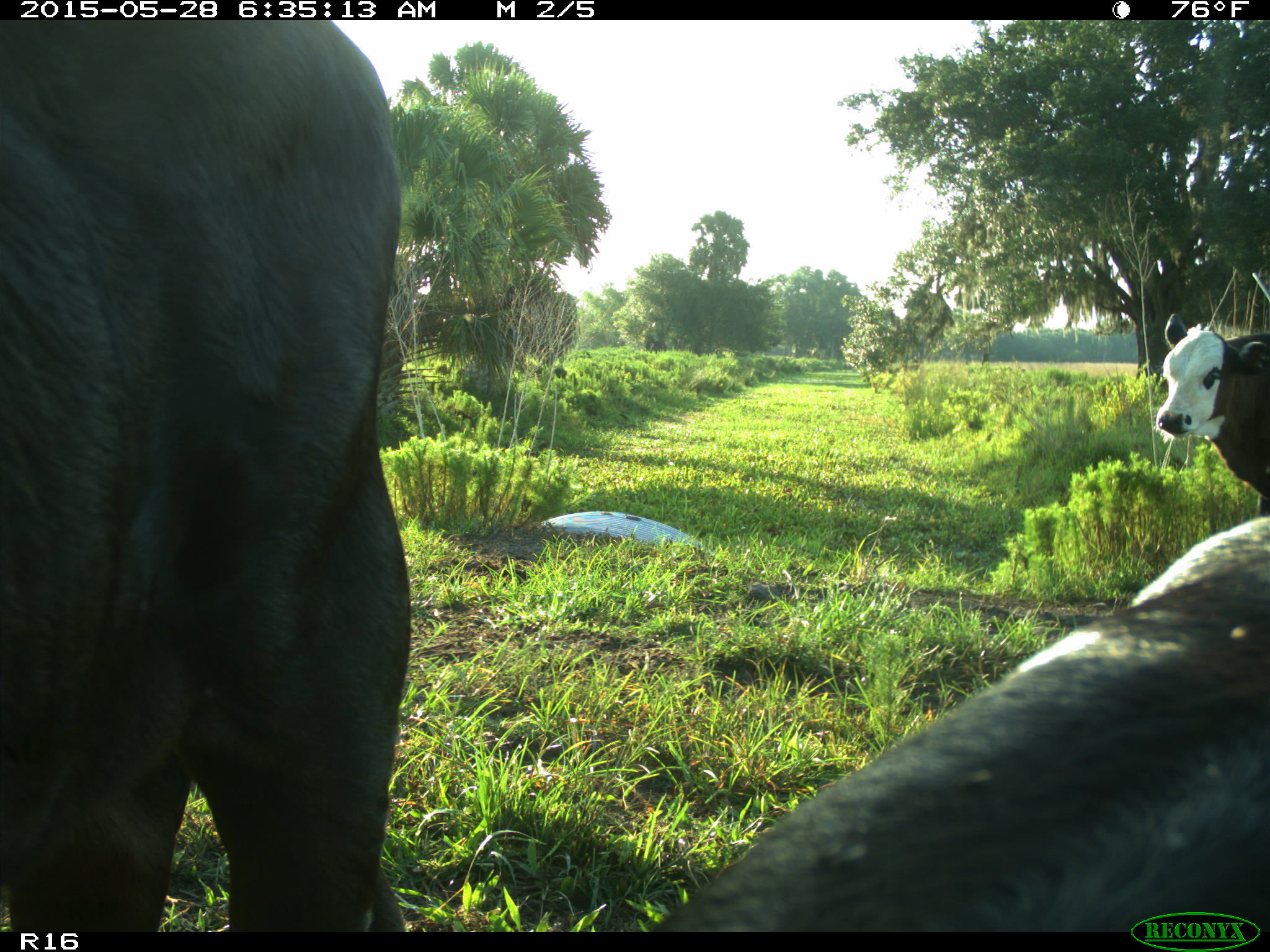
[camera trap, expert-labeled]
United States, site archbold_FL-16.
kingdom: Animalia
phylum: Chordata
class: Mammalia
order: Artiodactyla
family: Bovidae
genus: Bos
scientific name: Bos taurus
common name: domestic cow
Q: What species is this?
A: Bos taurus (domestic cow).